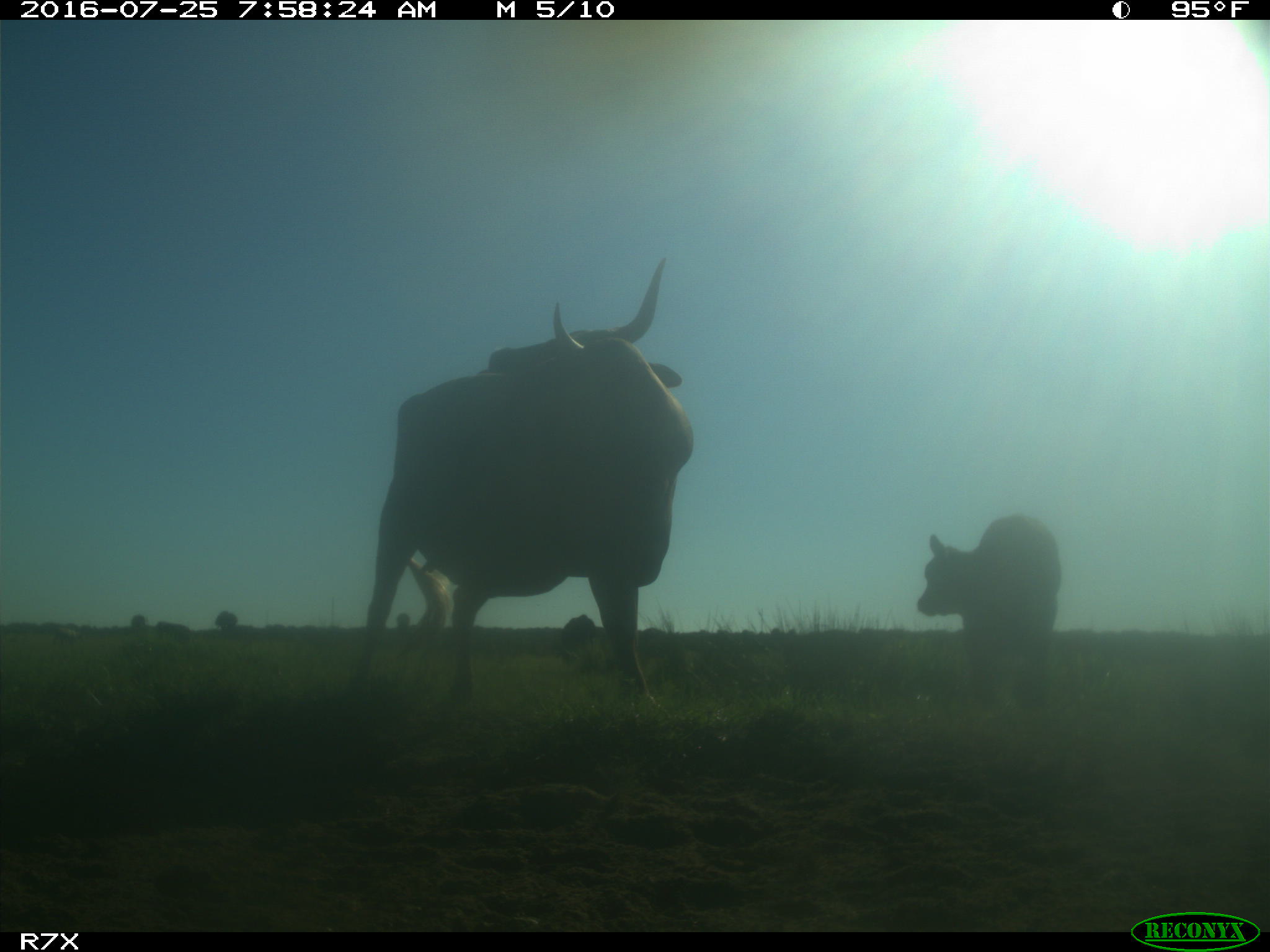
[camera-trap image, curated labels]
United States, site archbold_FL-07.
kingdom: Animalia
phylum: Chordata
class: Mammalia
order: Artiodactyla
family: Bovidae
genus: Bos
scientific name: Bos taurus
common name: domestic cow